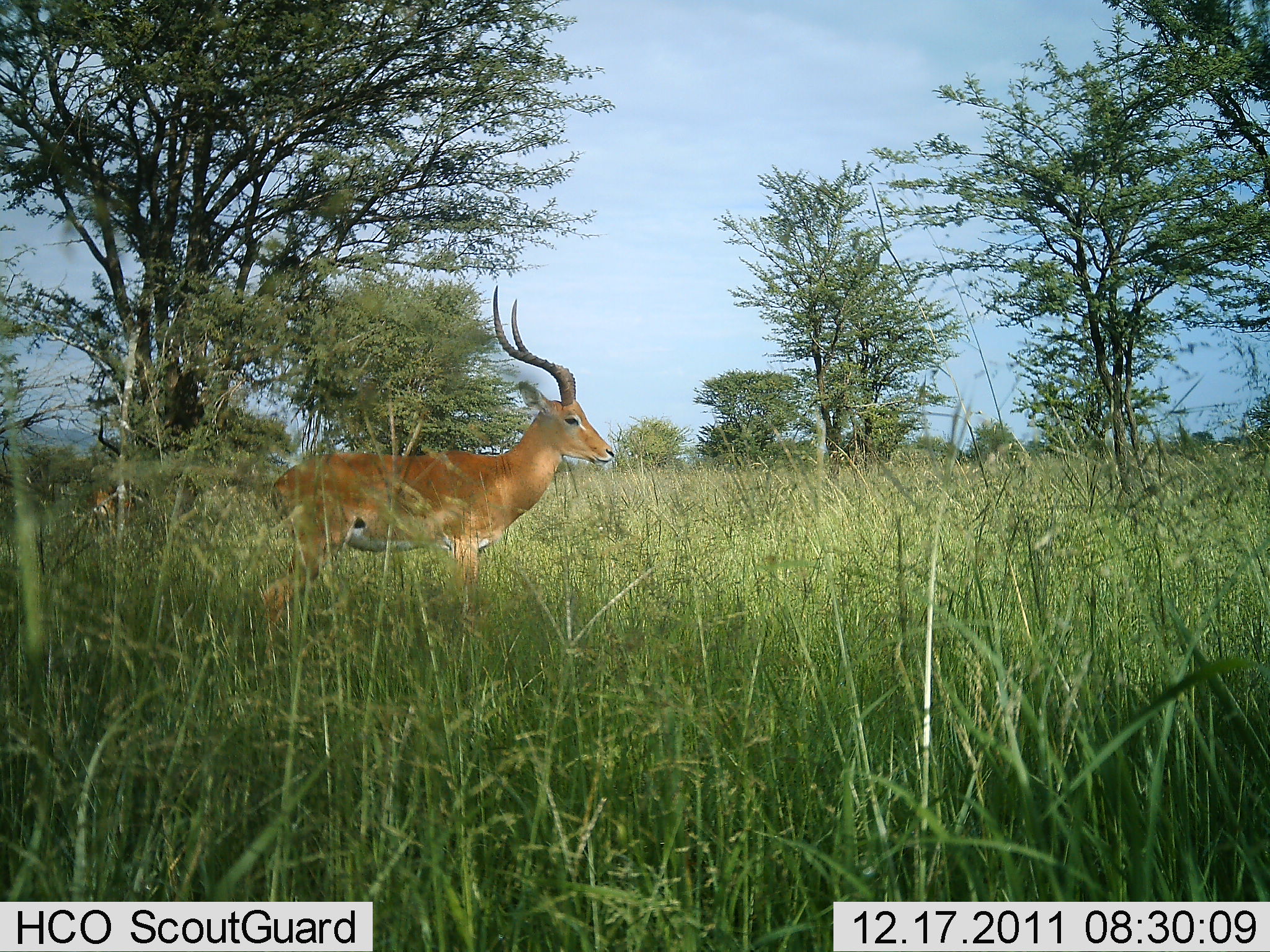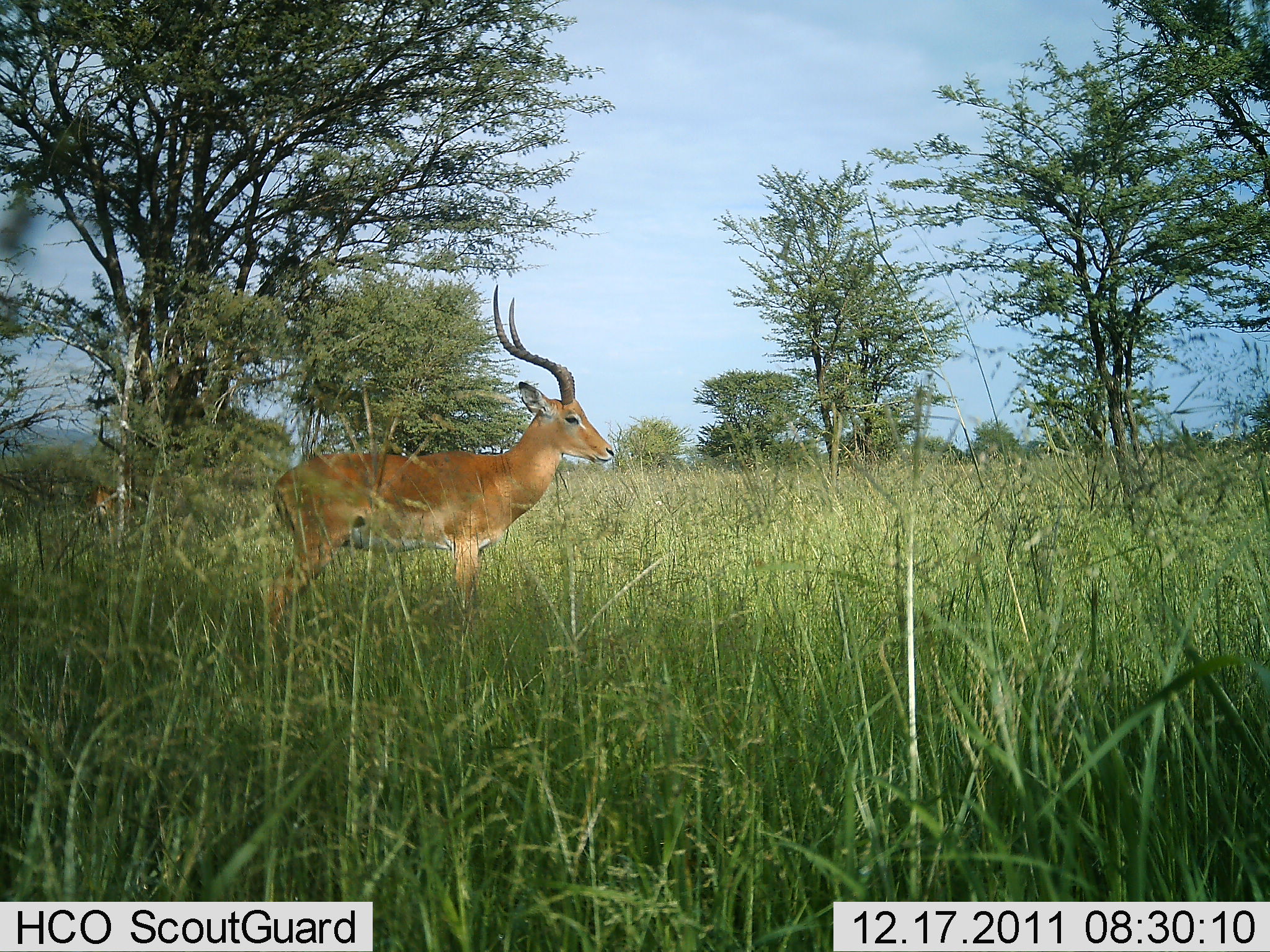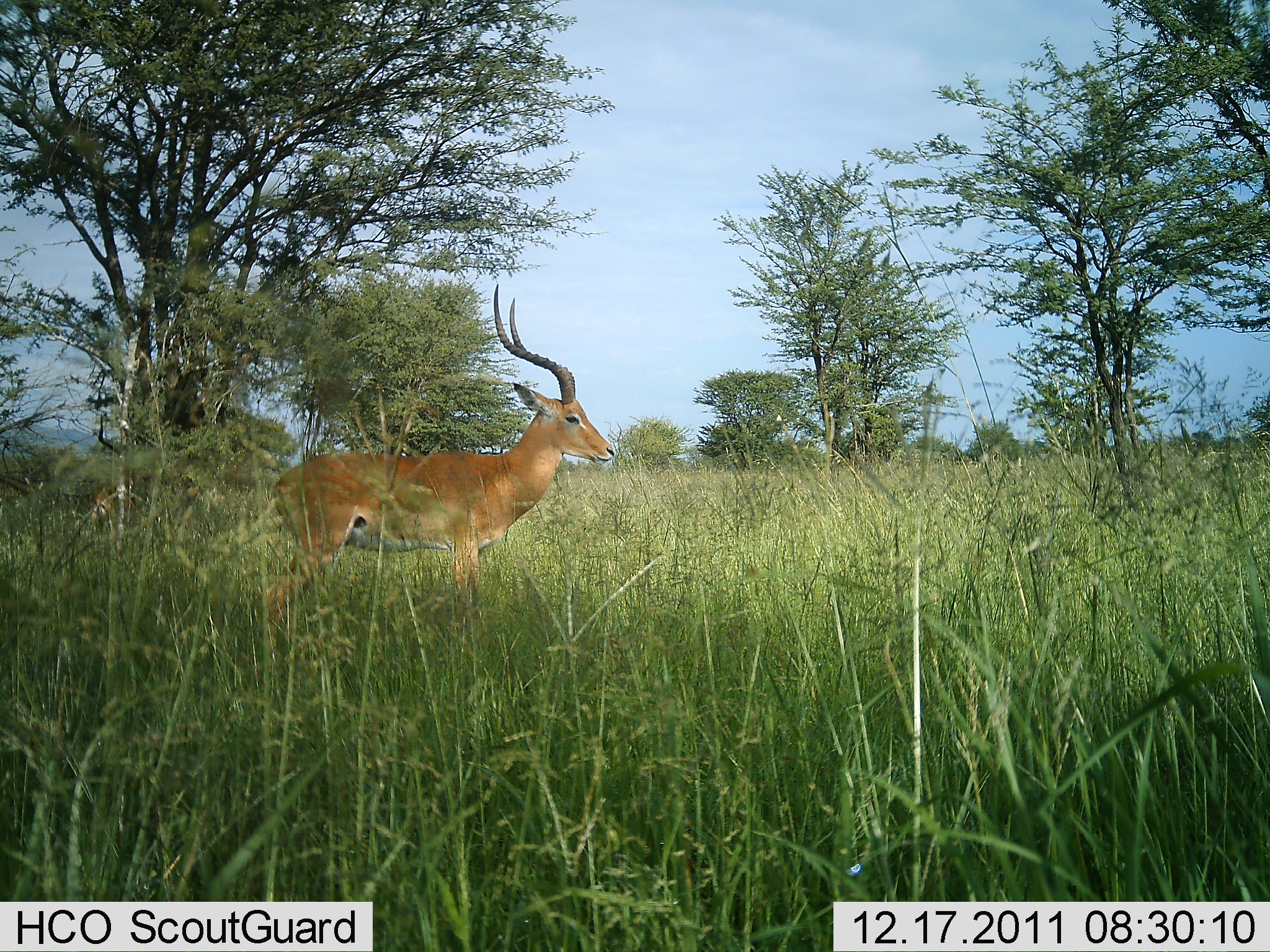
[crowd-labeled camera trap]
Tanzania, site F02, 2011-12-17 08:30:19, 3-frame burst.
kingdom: Animalia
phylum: Chordata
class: Mammalia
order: Artiodactyla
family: Bovidae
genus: Aepyceros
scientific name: Aepyceros melampus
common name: impala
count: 1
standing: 100%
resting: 0%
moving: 0%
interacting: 0%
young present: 0%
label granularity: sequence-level